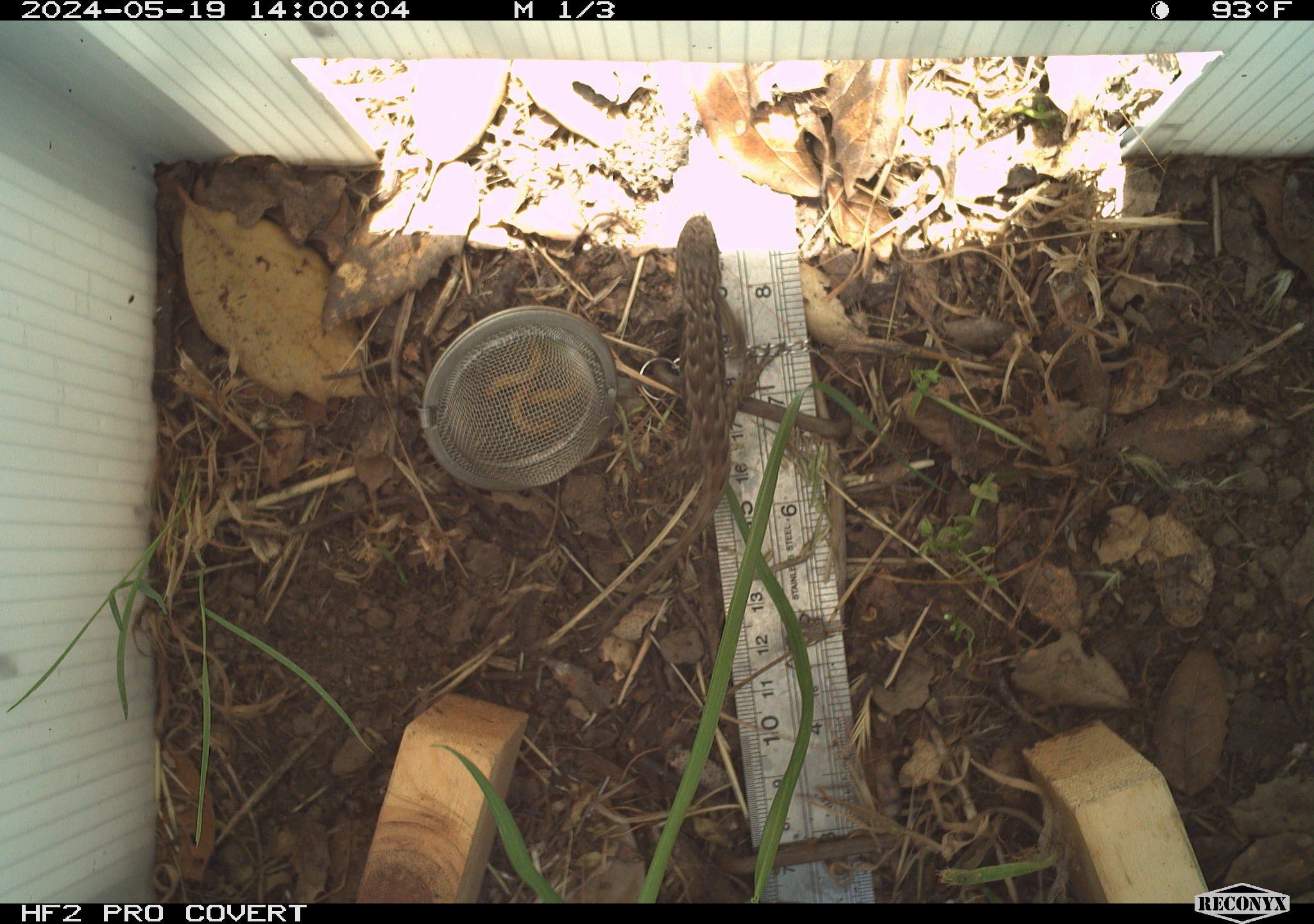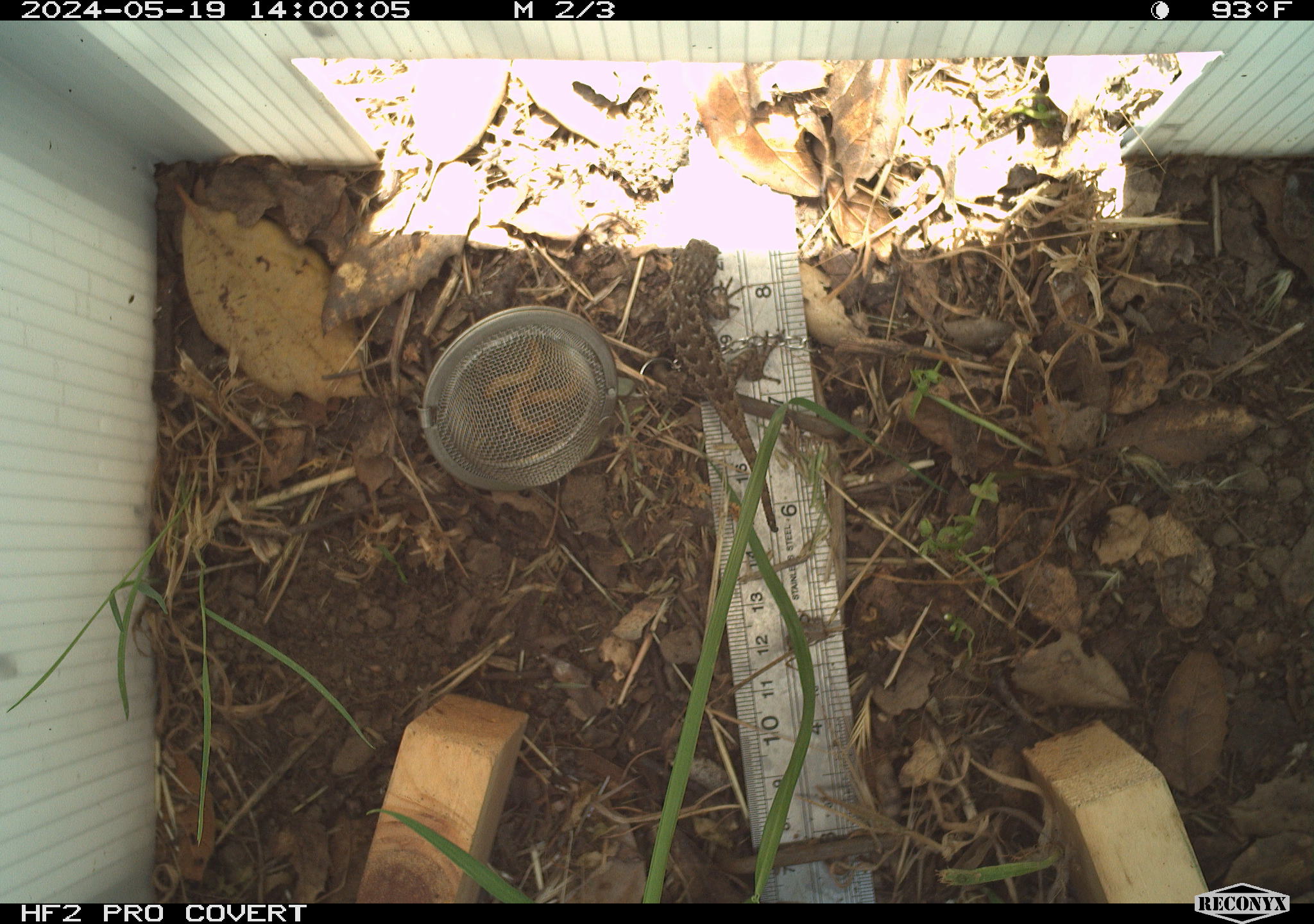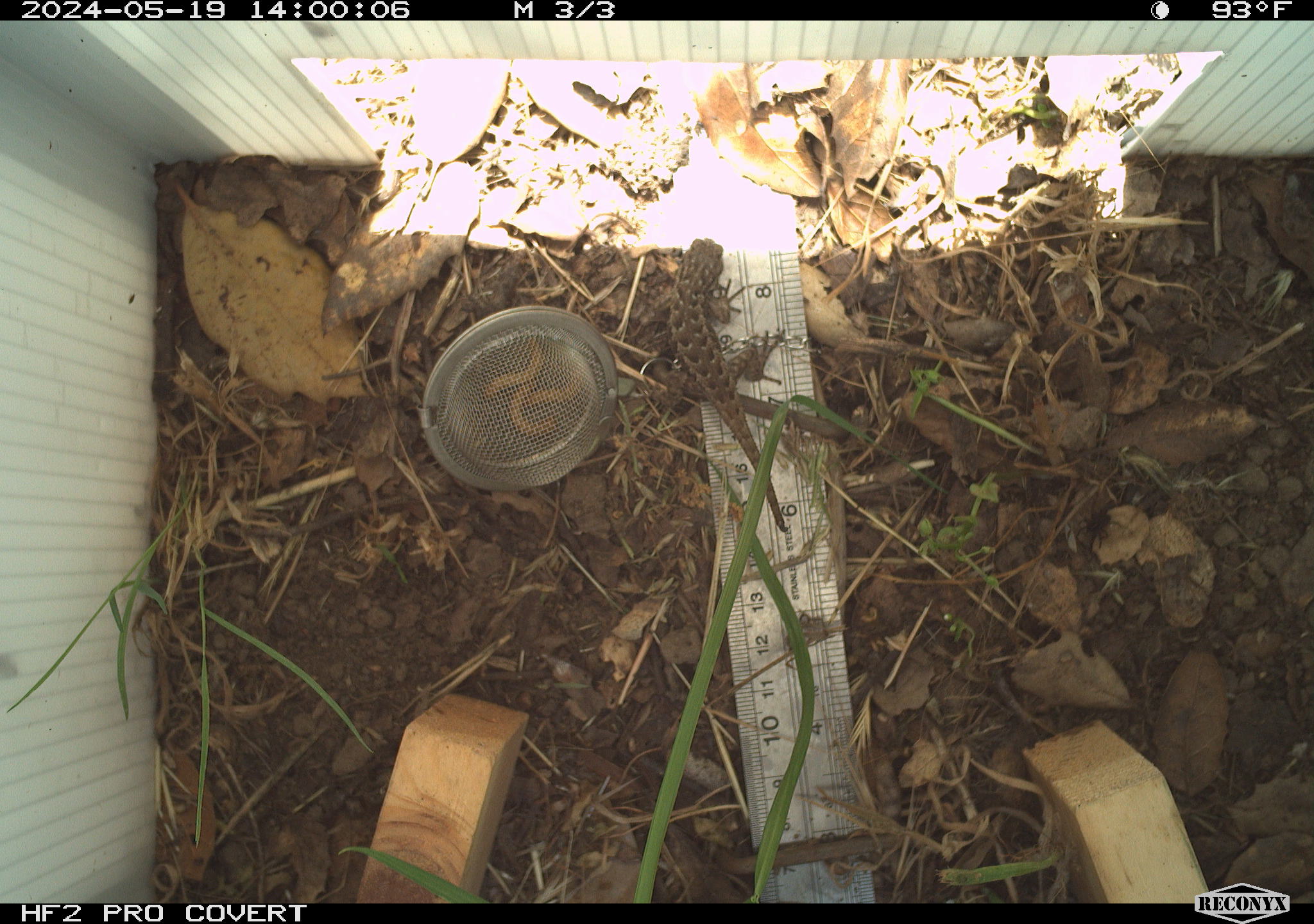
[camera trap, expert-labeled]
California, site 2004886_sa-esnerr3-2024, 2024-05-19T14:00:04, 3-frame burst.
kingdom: Animalia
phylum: Chordata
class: Reptilia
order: Squamata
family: Phrynosomatidae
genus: Sceloporus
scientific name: Sceloporus occidentalis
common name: western fence lizard